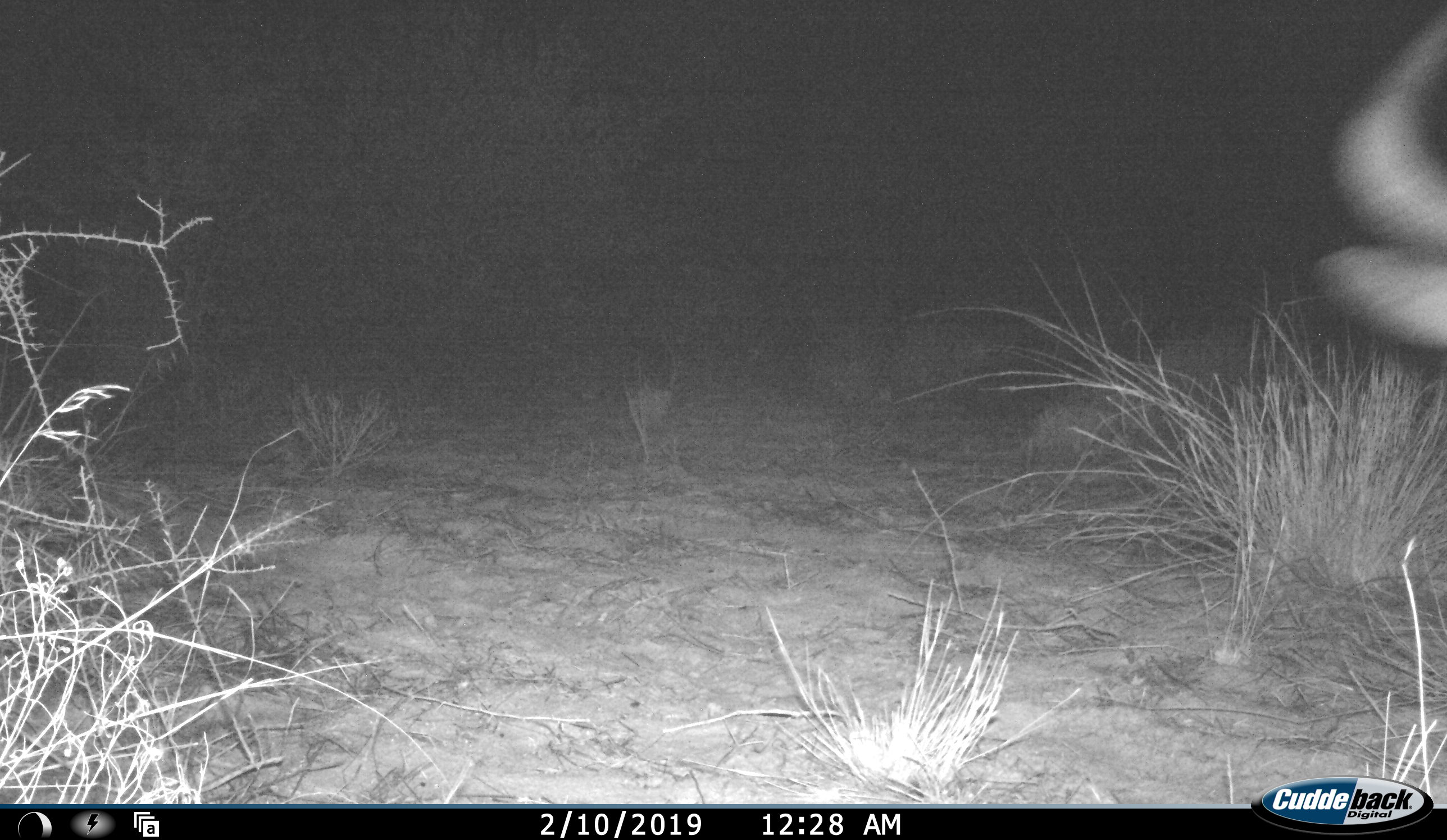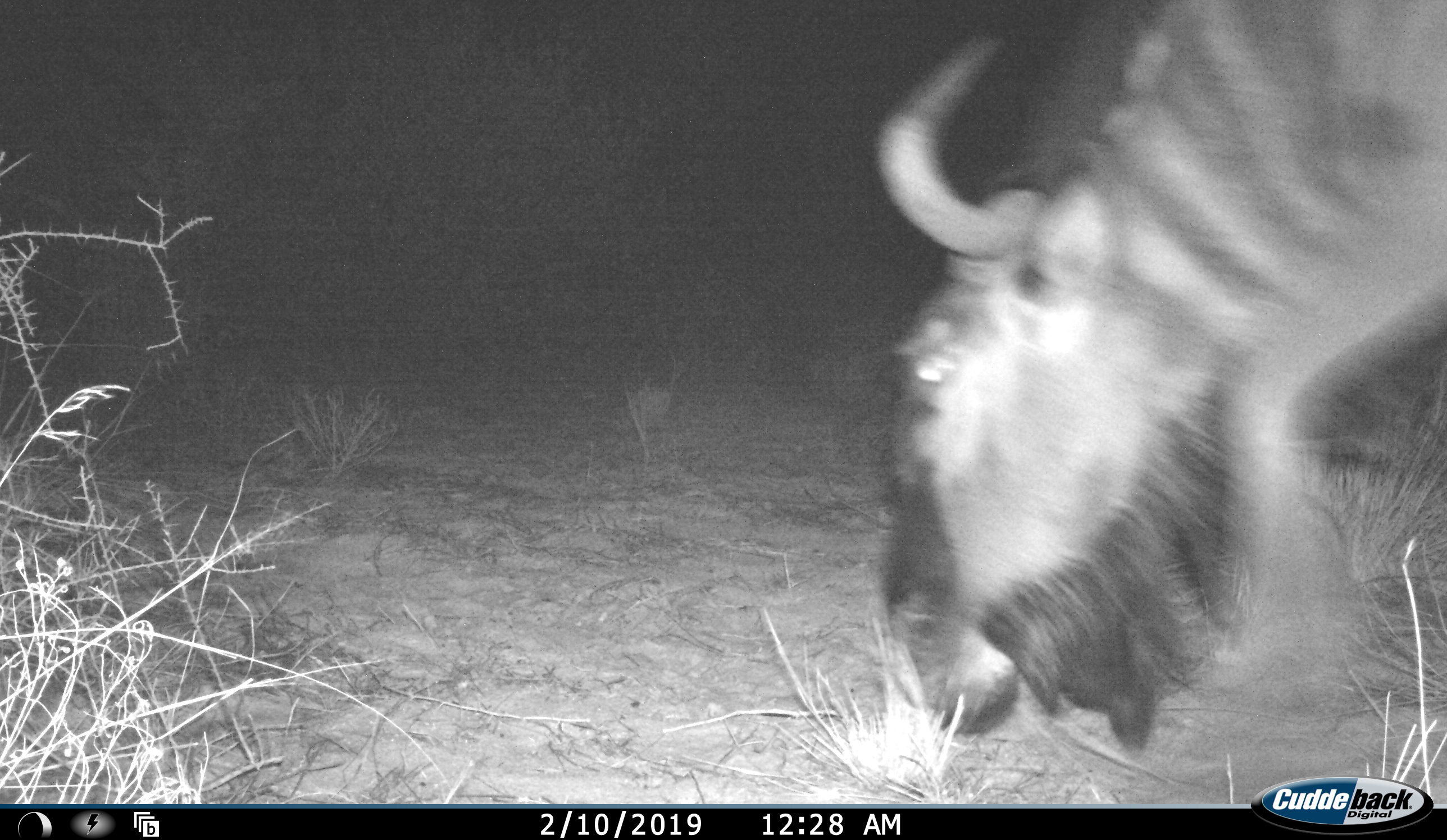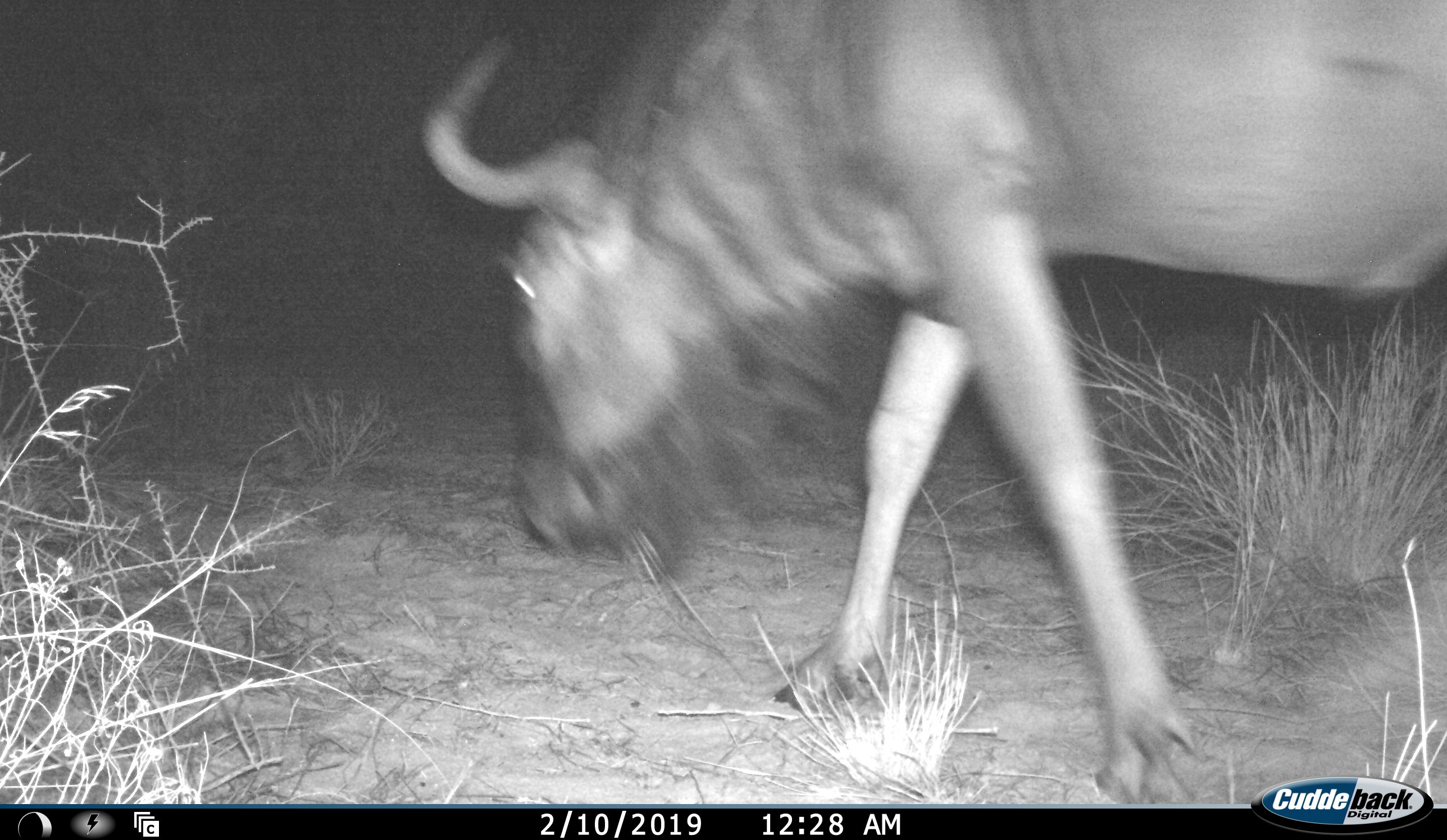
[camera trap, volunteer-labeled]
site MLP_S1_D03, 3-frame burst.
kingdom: Animalia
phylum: Chordata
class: Mammalia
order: Artiodactyla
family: Bovidae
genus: Connochaetes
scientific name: Connochaetes taurinus taurinus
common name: blue wildebeest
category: wildebeestblue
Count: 1.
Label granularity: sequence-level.